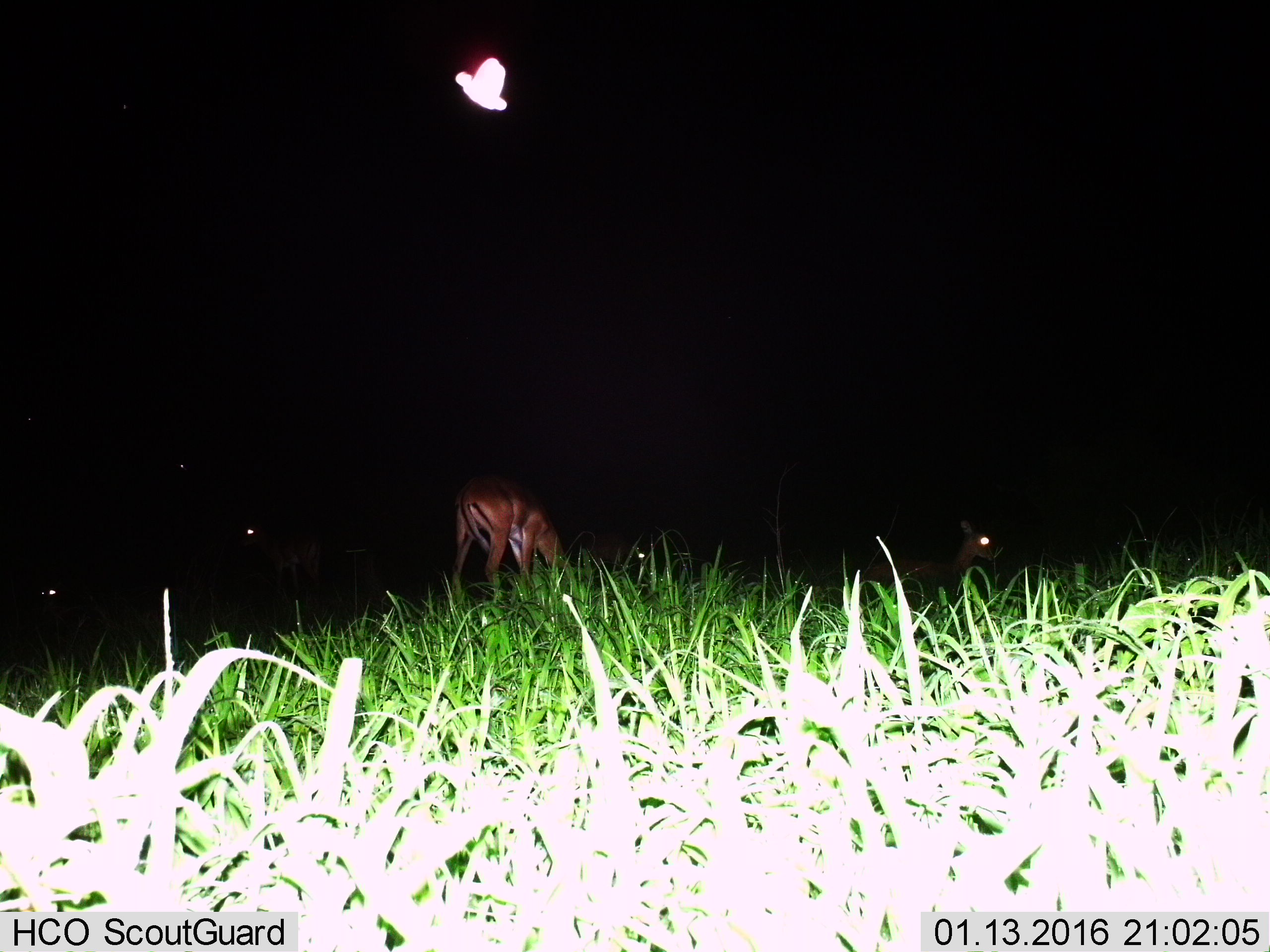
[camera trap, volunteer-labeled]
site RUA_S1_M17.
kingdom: Animalia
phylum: Chordata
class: Mammalia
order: Artiodactyla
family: Bovidae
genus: Aepyceros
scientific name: Aepyceros melampus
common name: impala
Impala (Aepyceros melampus), count 5. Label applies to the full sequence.